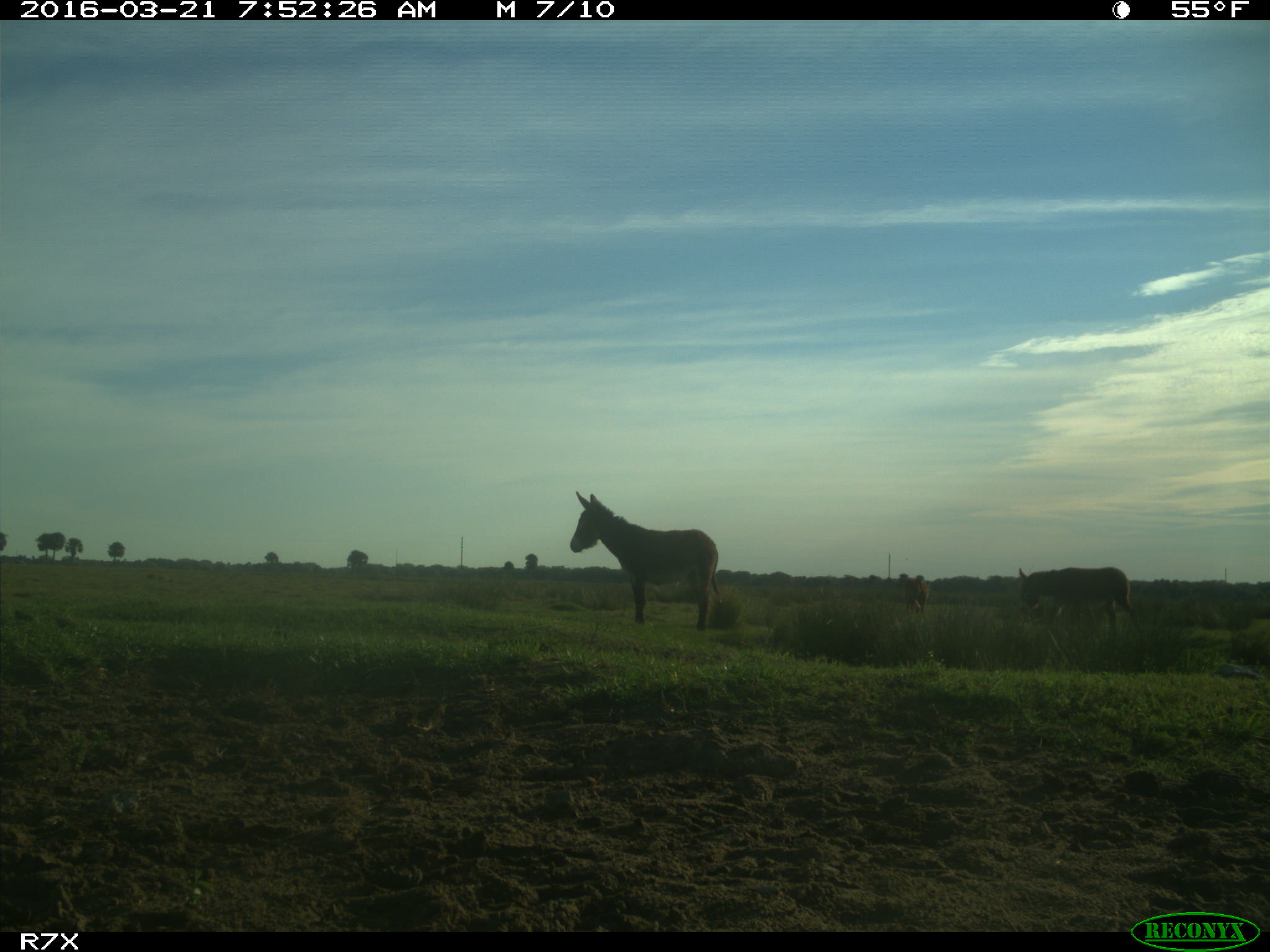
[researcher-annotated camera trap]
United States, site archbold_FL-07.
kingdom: Animalia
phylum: Chordata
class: Mammalia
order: Artiodactyla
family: Bovidae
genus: Bos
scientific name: Bos taurus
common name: domestic cow